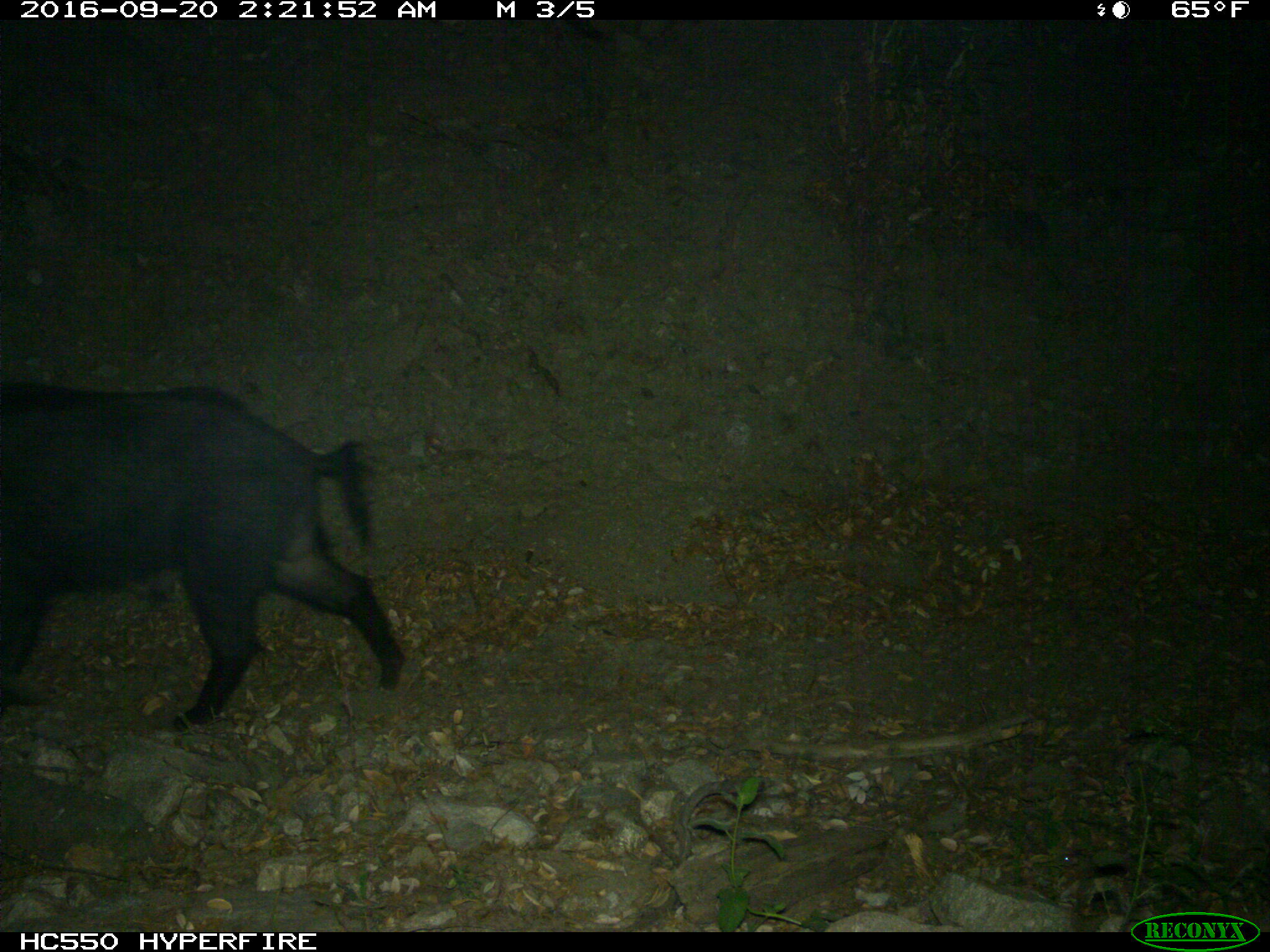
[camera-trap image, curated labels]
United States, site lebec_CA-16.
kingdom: Animalia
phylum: Chordata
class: Mammalia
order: Artiodactyla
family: Suidae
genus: Sus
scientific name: Sus scrofa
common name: wild boar